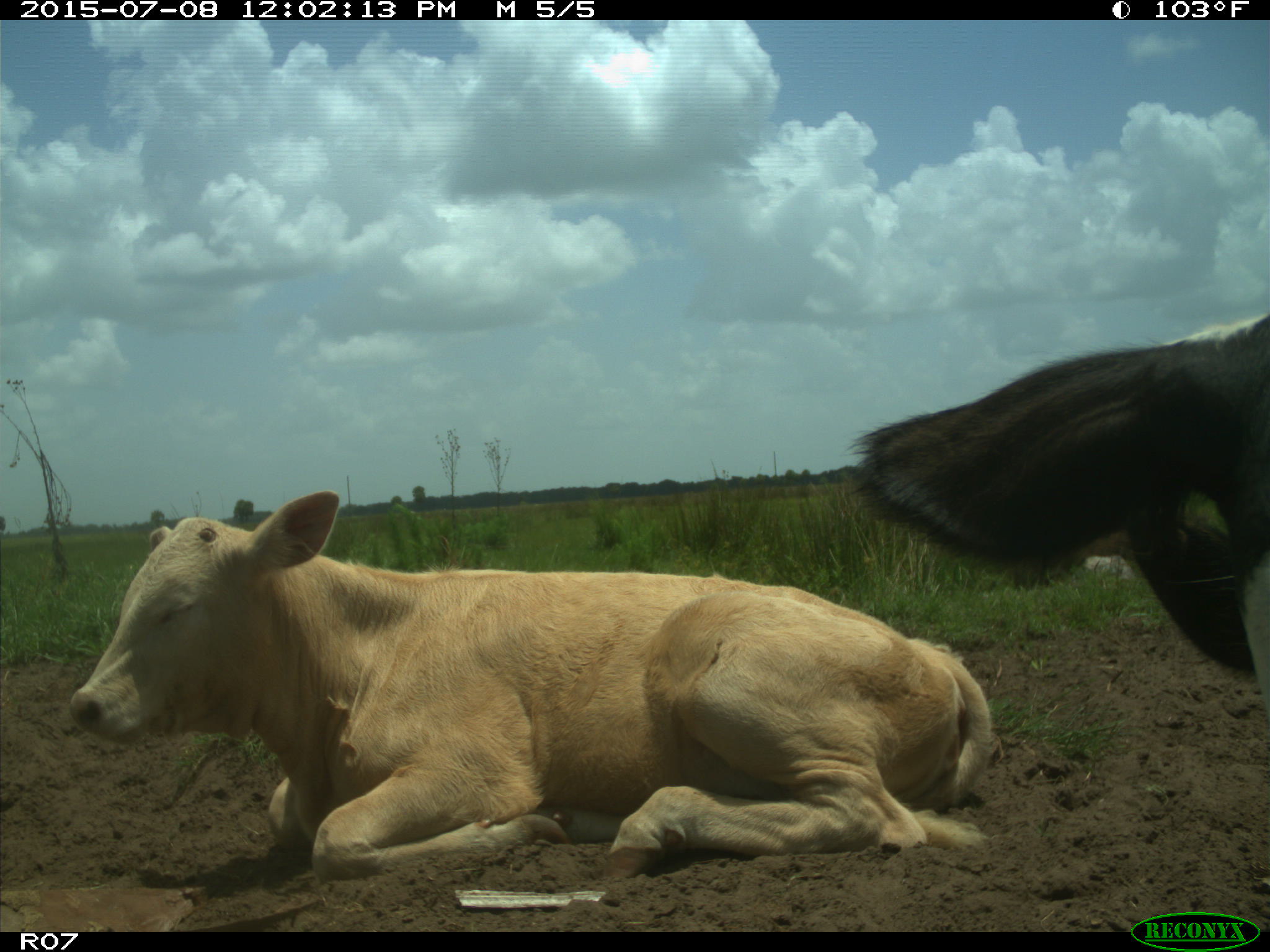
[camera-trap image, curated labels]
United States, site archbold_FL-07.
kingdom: Animalia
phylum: Chordata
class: Mammalia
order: Artiodactyla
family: Bovidae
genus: Bos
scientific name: Bos taurus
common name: domestic cow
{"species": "Bos taurus (domestic cow)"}